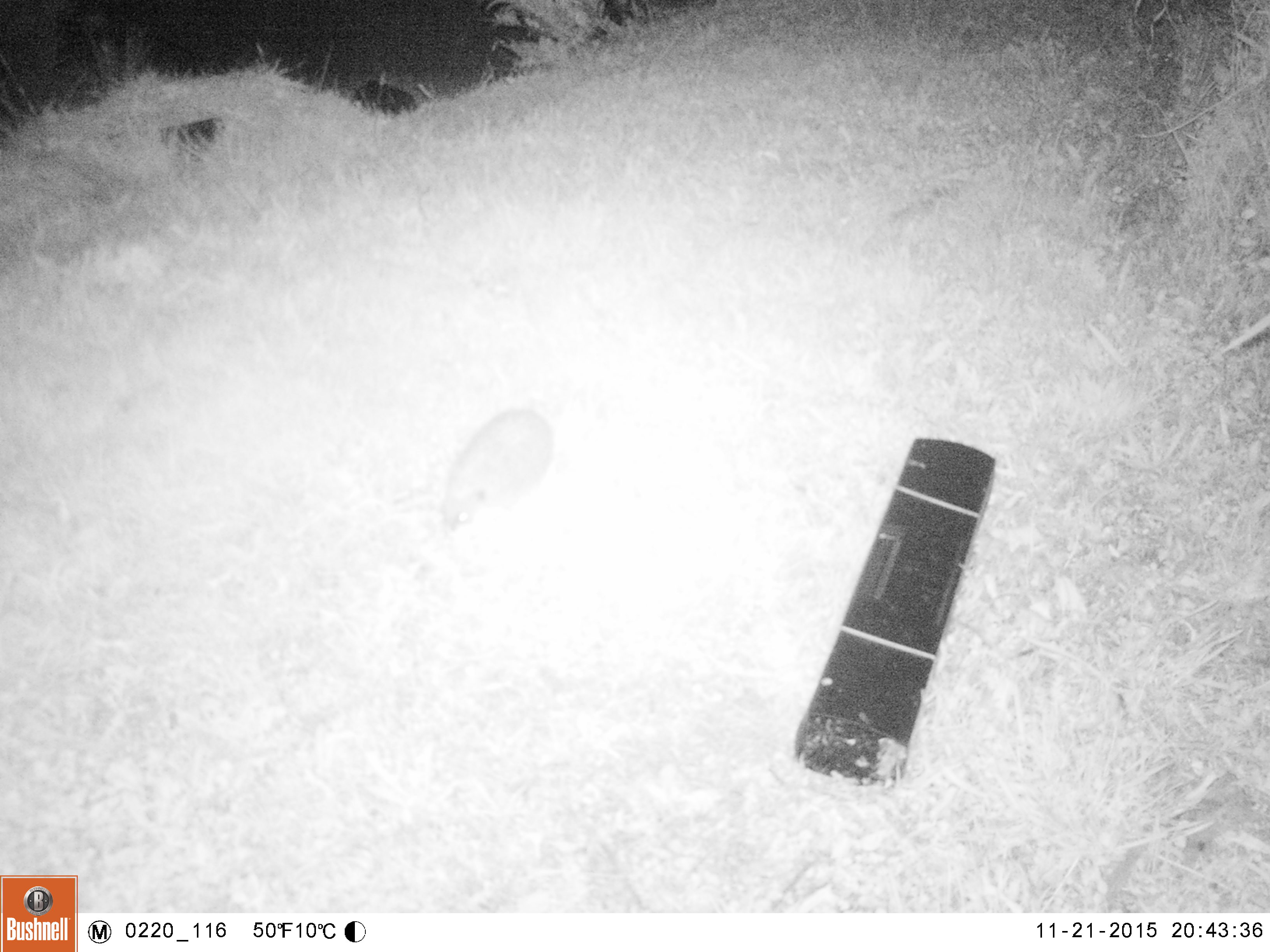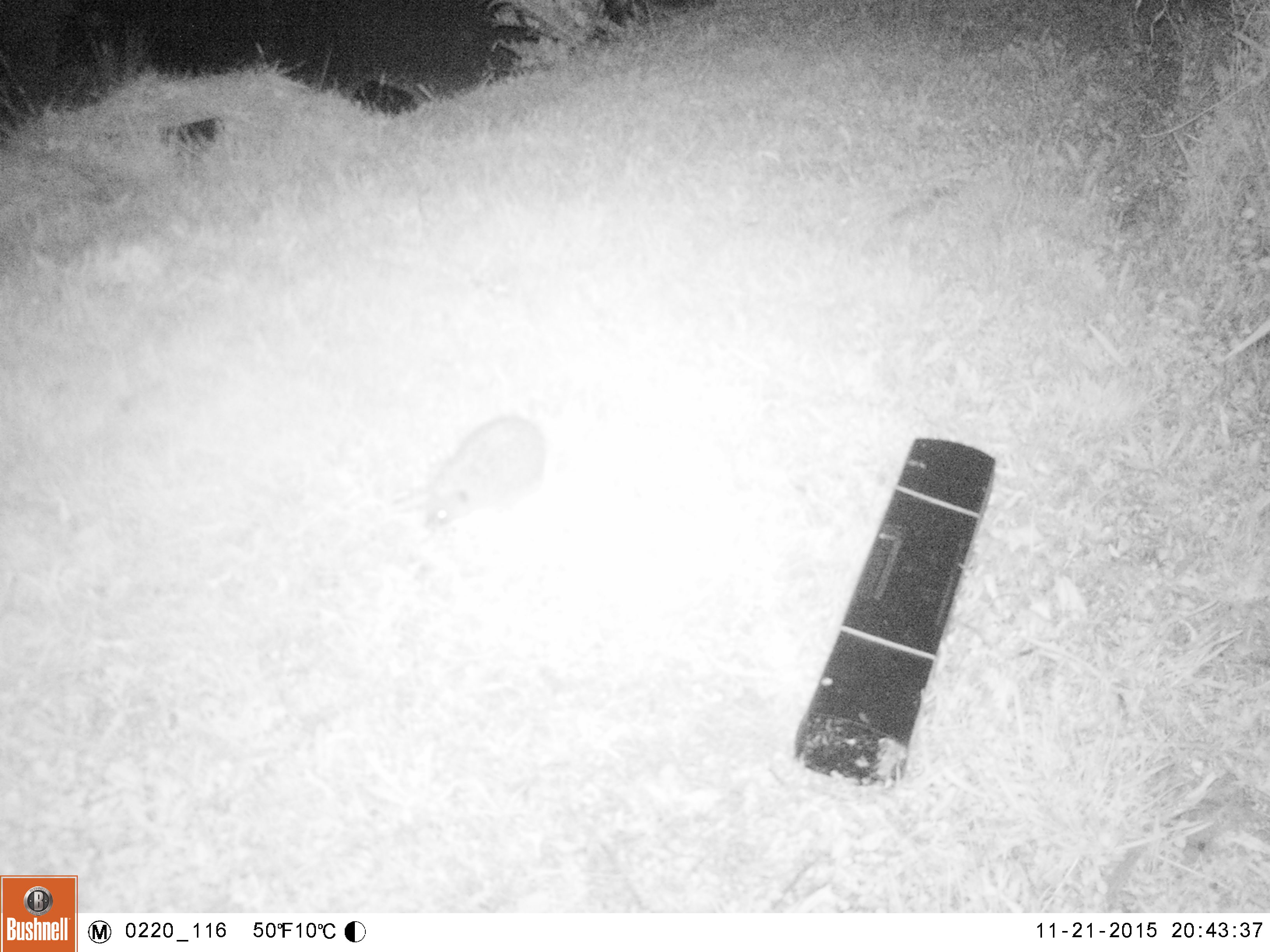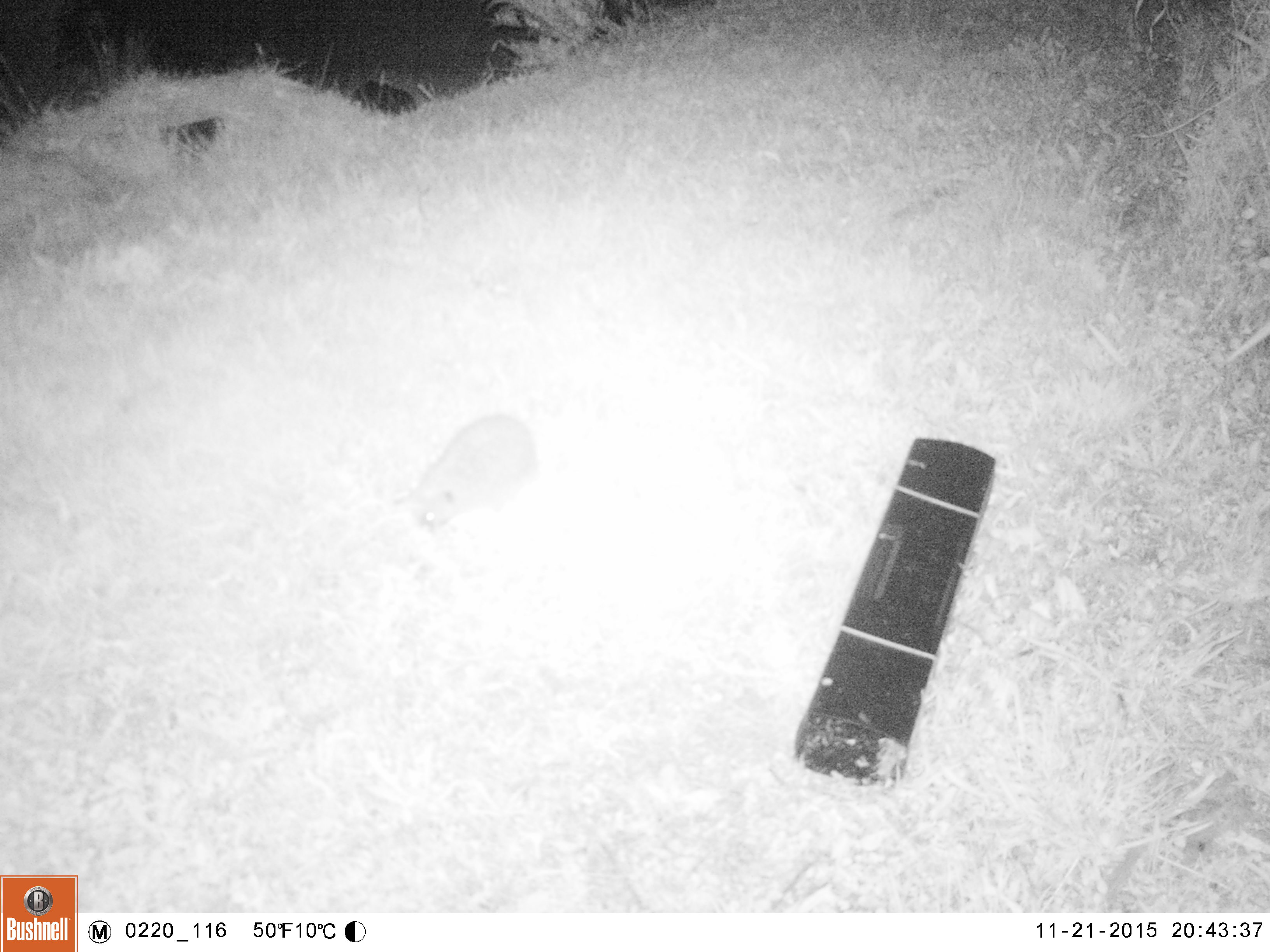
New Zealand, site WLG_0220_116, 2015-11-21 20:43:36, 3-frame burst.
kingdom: Animalia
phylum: Chordata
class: Mammalia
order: Eulipotyphla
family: Erinaceidae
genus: Erinaceus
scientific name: Erinaceus europaeus europaeus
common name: european hedgehog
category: hedgehog